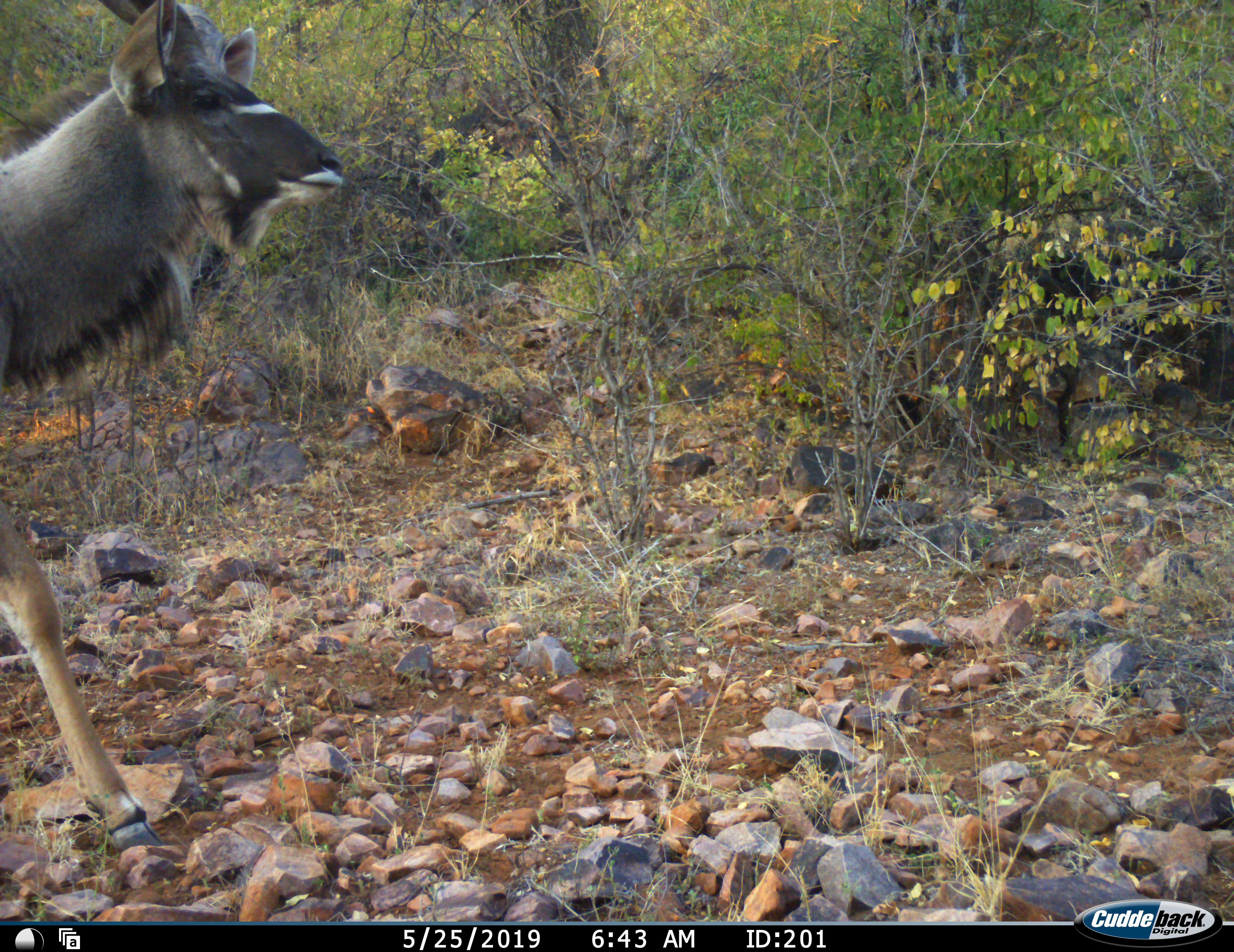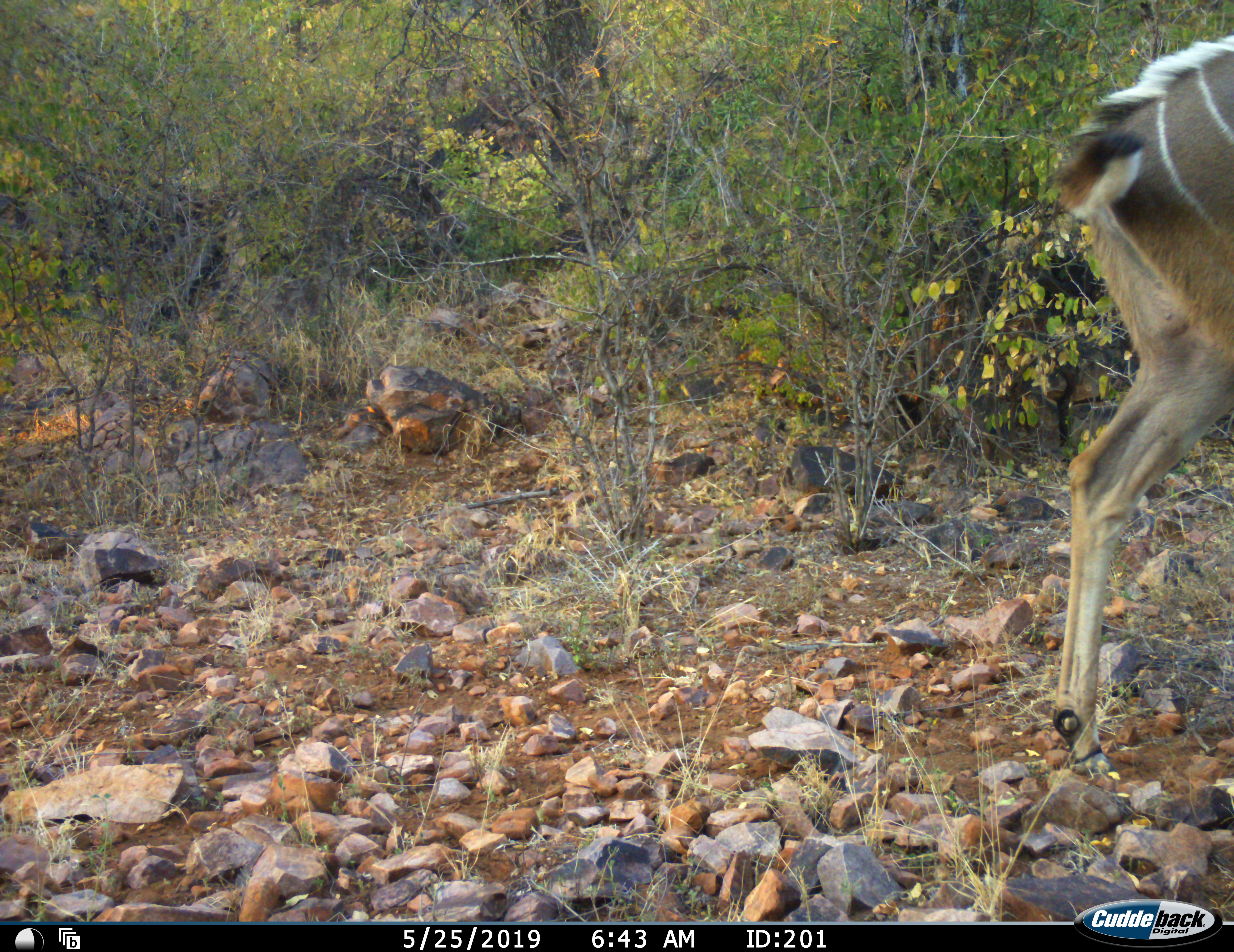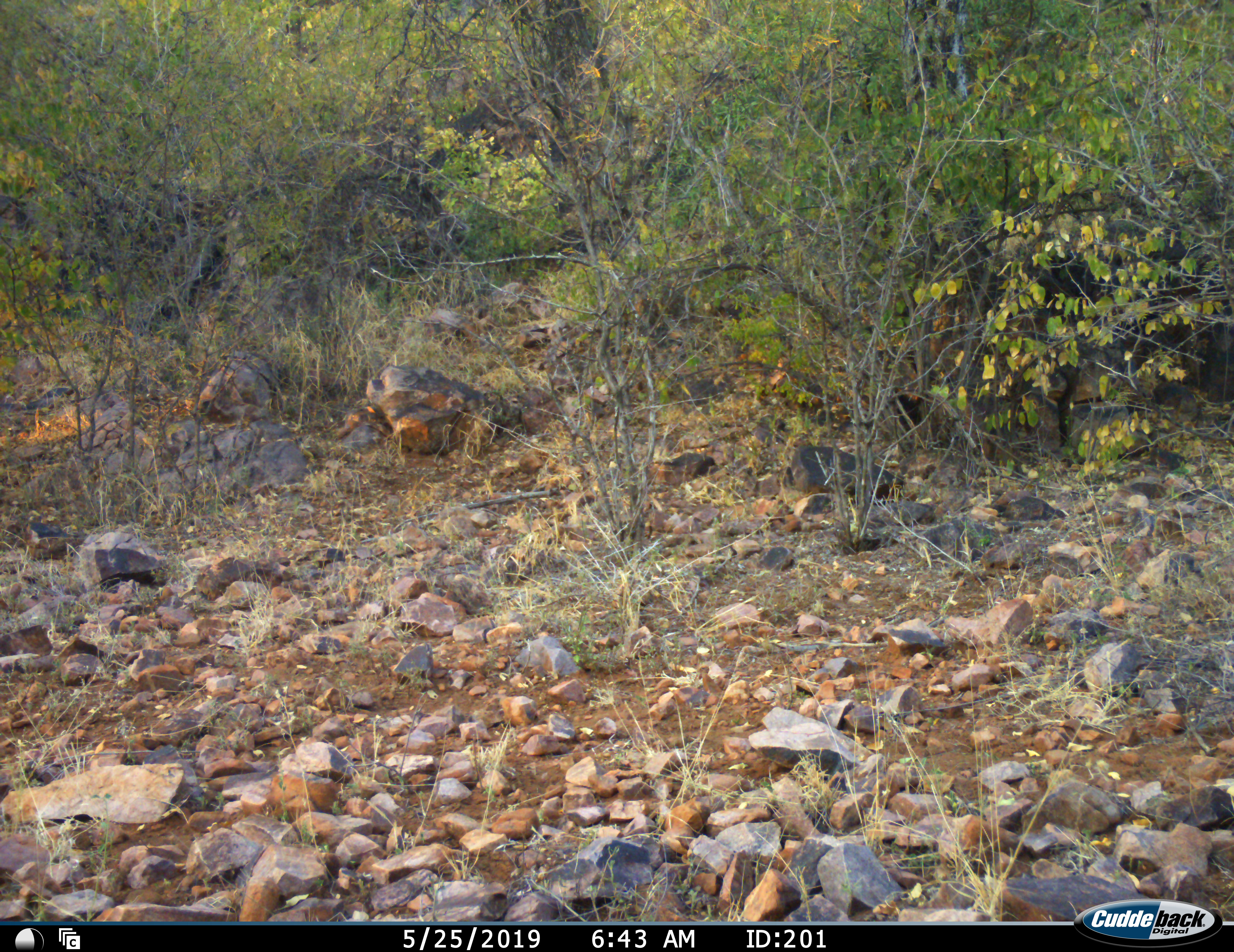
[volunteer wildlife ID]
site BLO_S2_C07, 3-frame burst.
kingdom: Animalia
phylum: Chordata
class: Mammalia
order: Artiodactyla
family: Bovidae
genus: Tragelaphus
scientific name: Tragelaphus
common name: kudu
Kudu (Tragelaphus), count 1. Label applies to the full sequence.